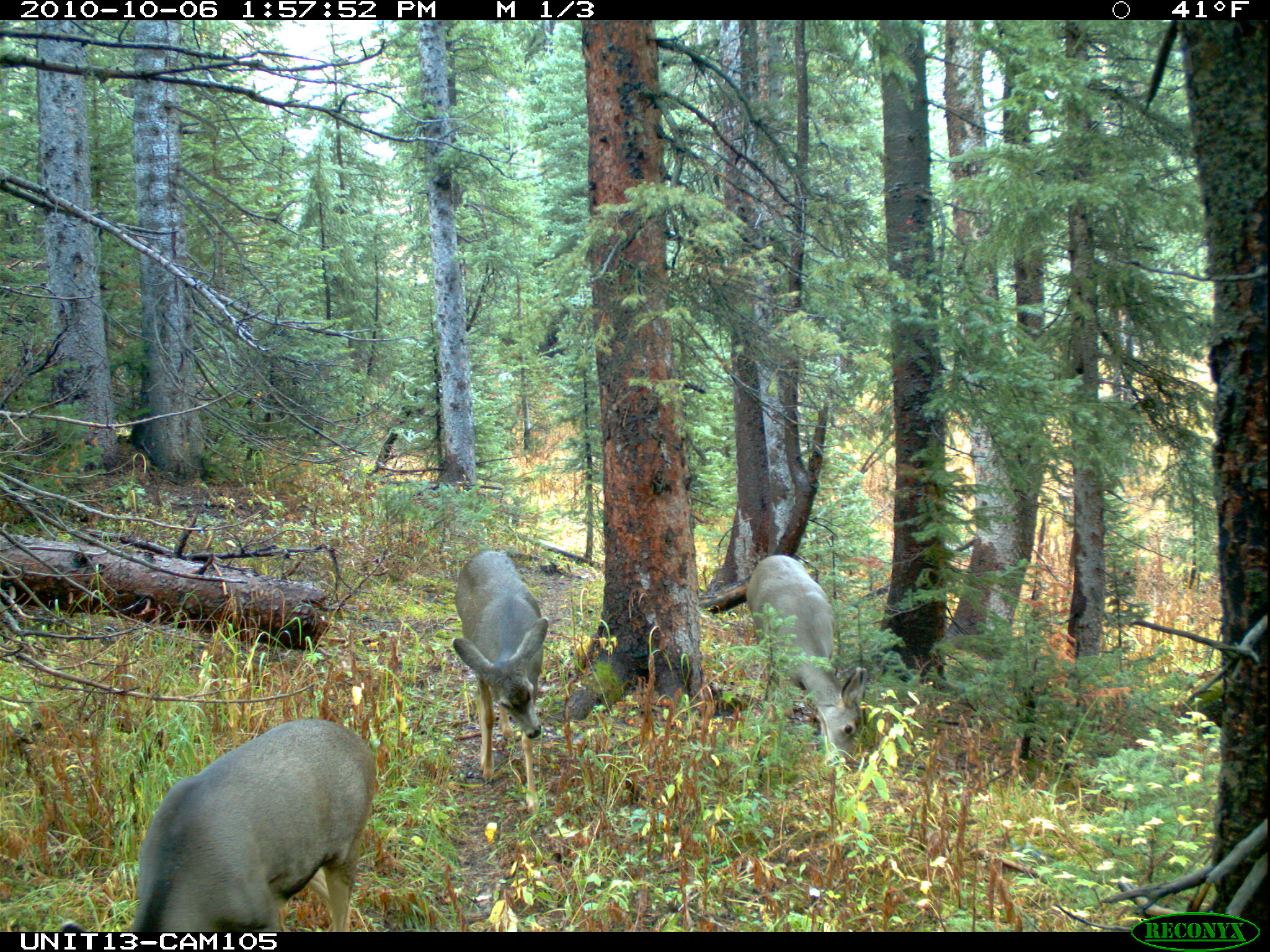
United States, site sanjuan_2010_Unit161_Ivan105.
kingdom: Animalia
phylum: Chordata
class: Mammalia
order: Artiodactyla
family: Cervidae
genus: Odocoileus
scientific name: Odocoileus hemionus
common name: mule deer